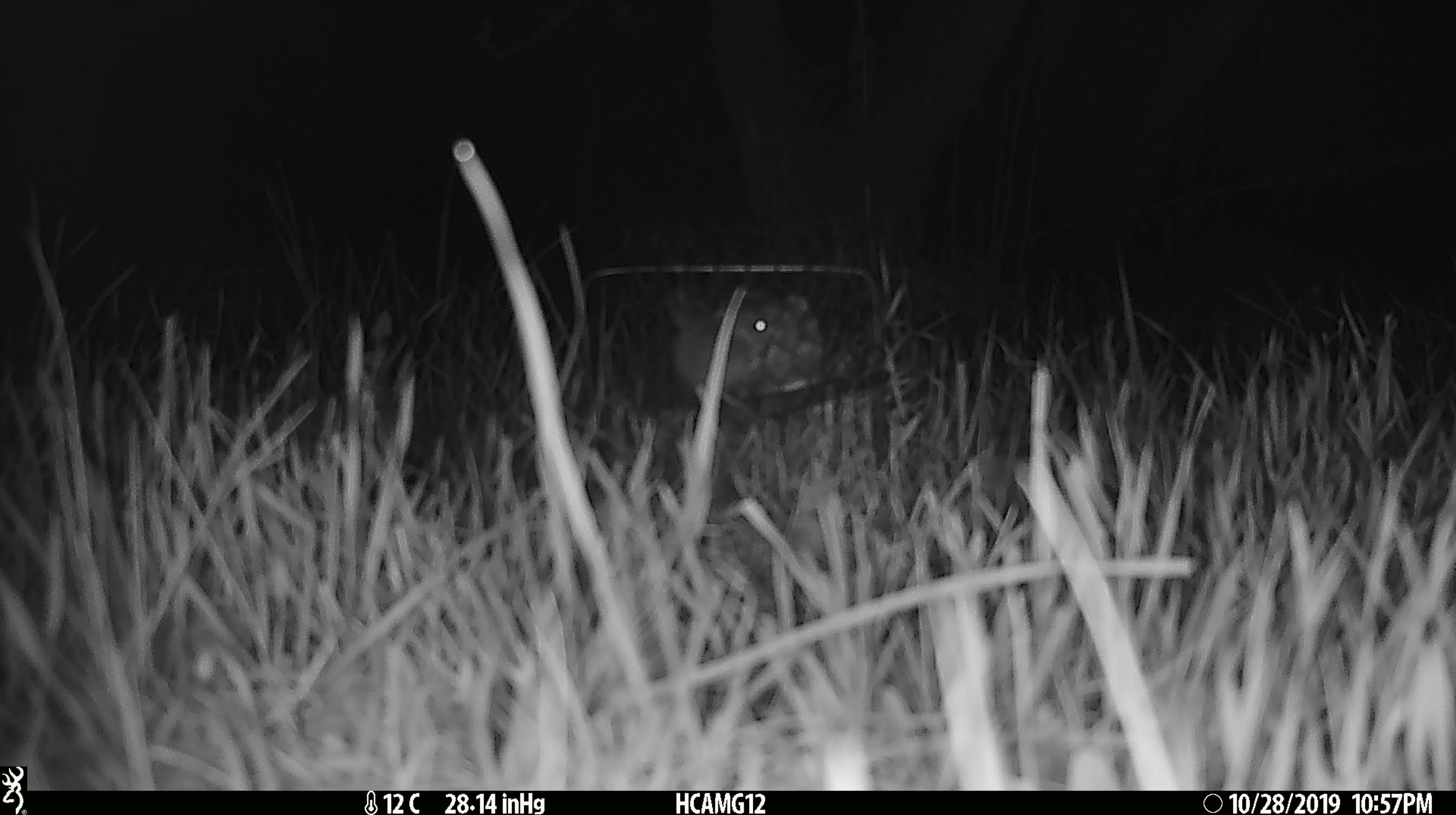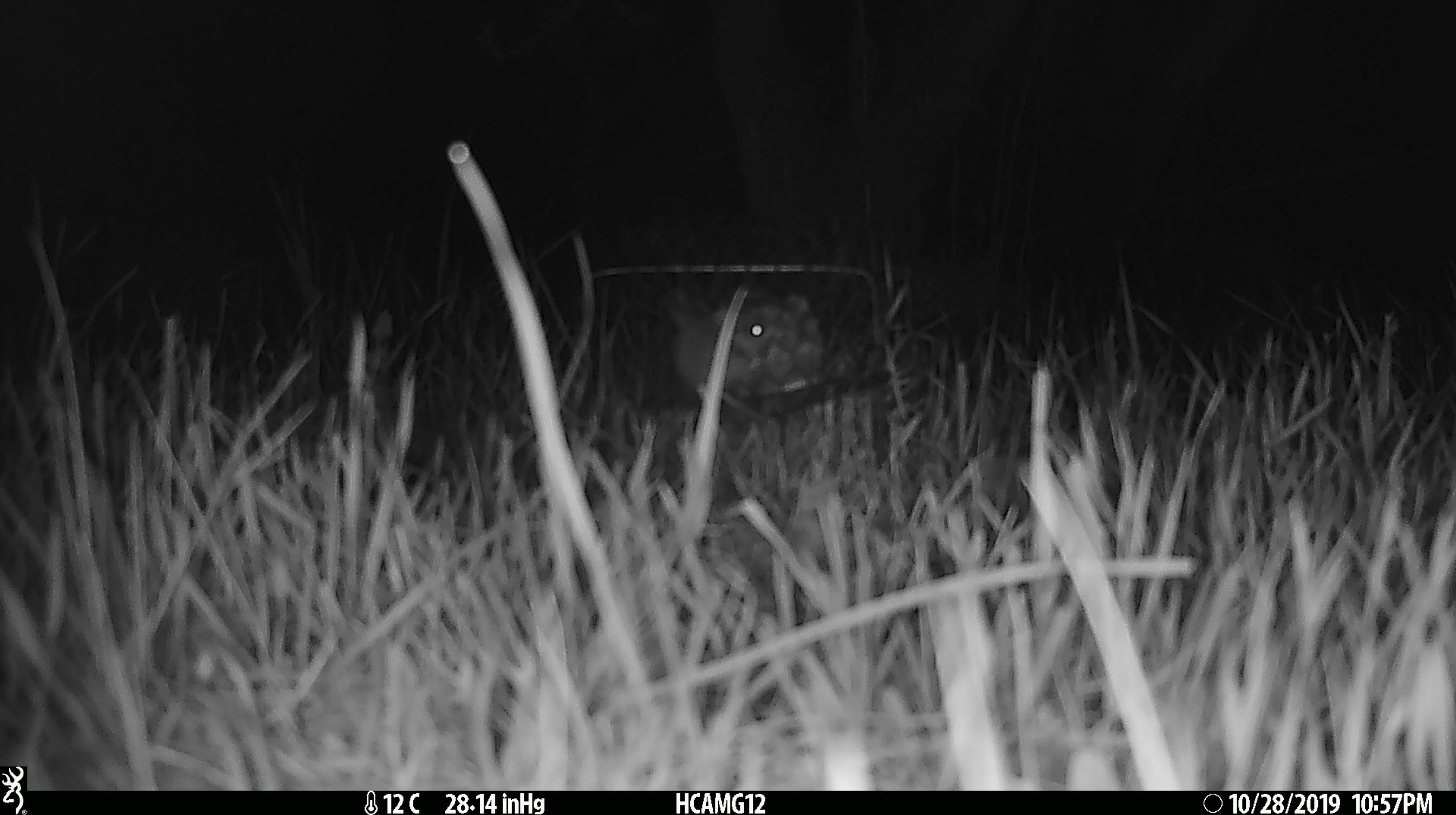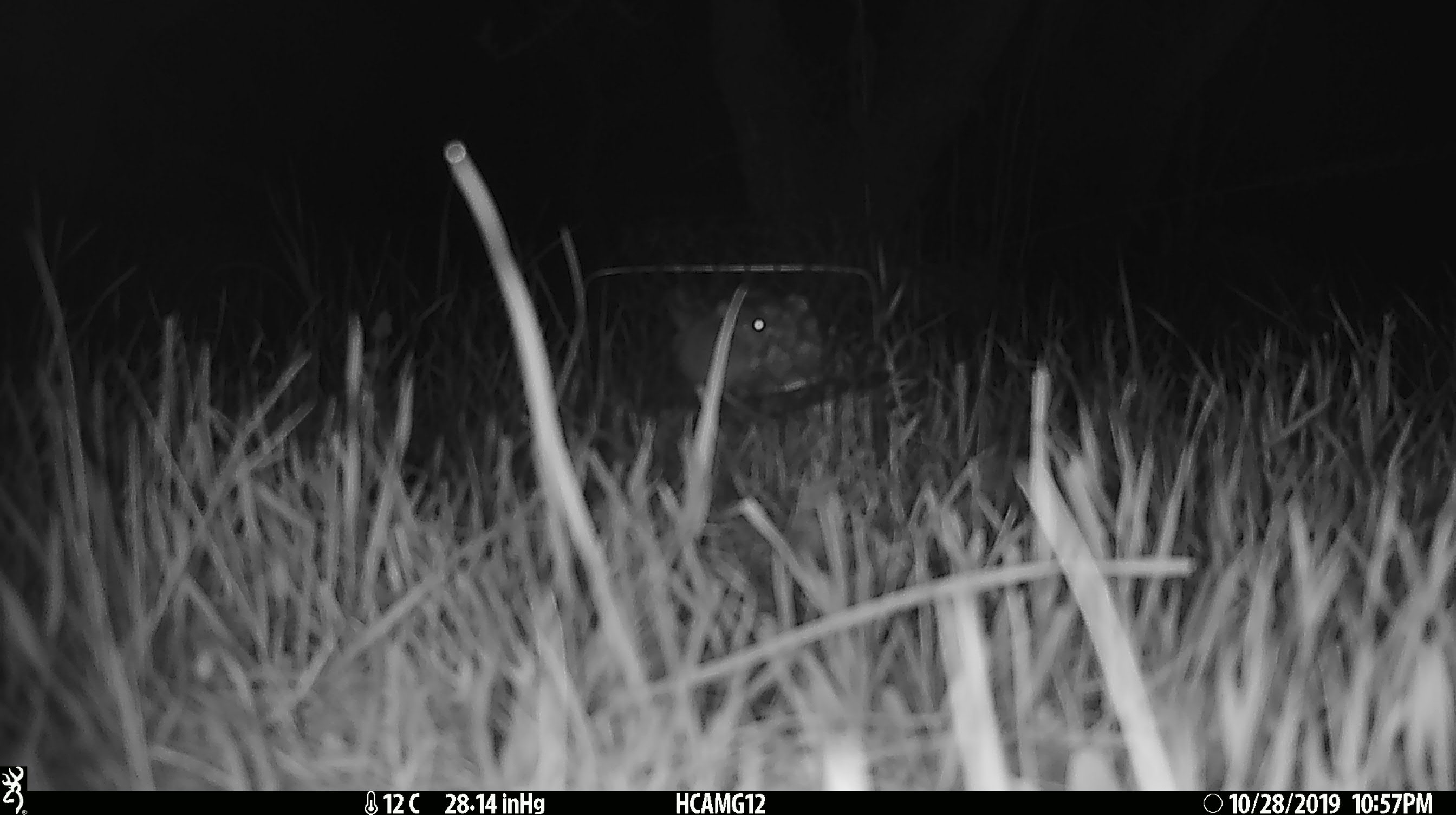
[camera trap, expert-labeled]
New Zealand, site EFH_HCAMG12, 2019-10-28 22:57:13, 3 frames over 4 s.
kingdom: Animalia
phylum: Chordata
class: Mammalia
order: Rodentia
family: Muridae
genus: Mus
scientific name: Mus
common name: mouse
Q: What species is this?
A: Mouse (Mus).